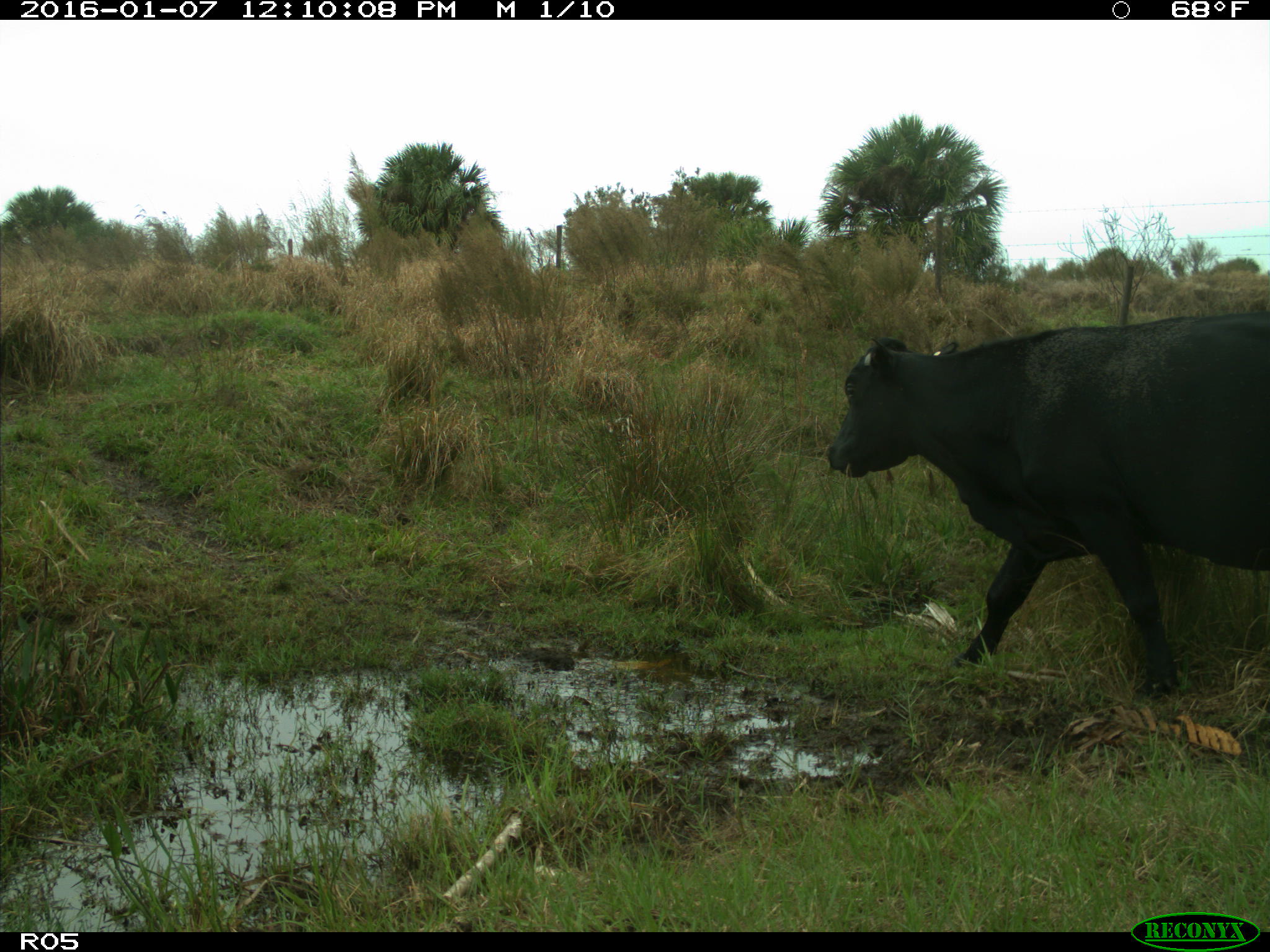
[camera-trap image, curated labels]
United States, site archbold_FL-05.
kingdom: Animalia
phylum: Chordata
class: Mammalia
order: Artiodactyla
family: Bovidae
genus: Bos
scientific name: Bos taurus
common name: domestic cow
Bos taurus (domestic cow).